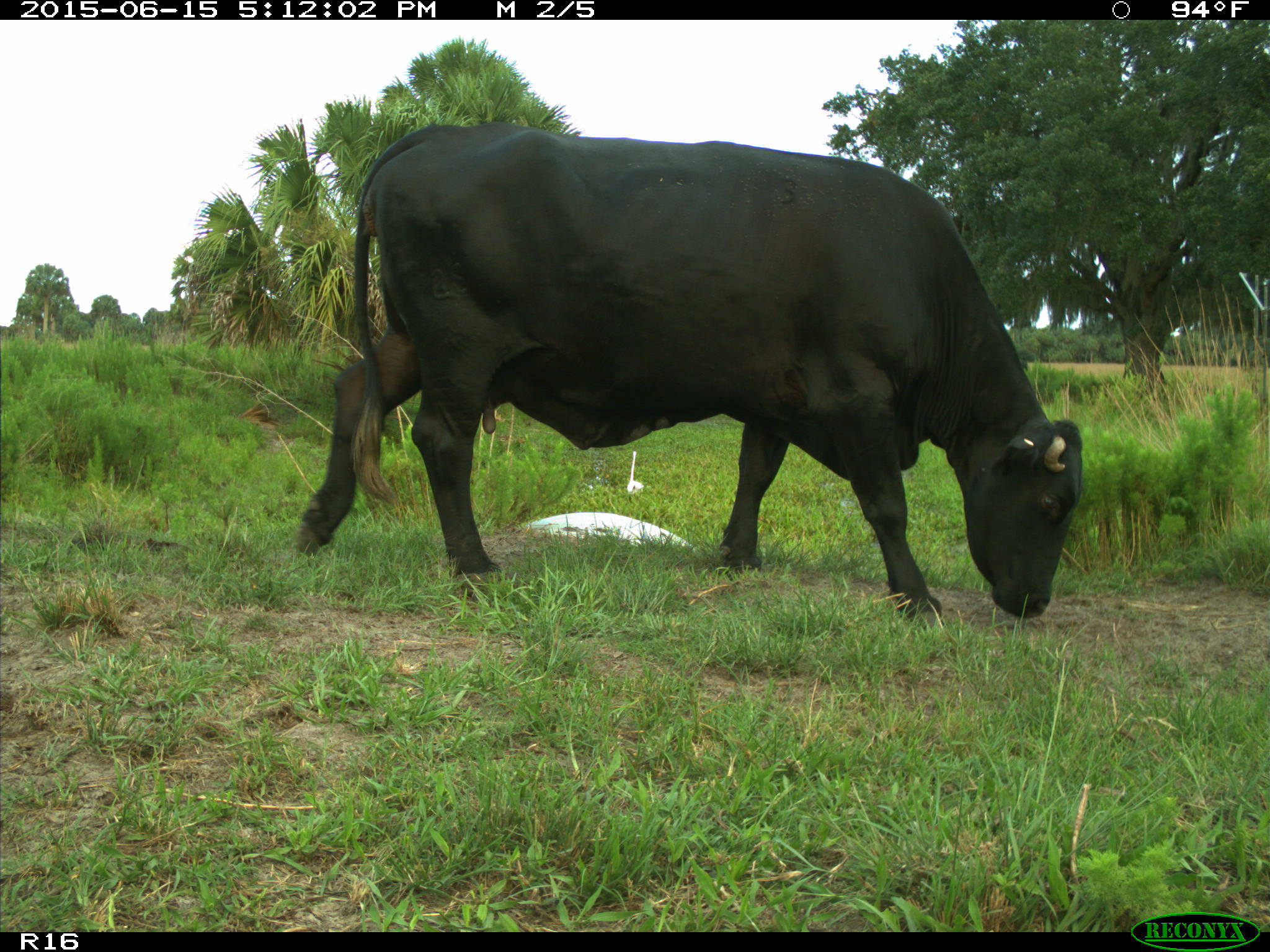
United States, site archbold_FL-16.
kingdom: Animalia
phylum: Chordata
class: Mammalia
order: Artiodactyla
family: Bovidae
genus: Bos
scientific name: Bos taurus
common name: domestic cow